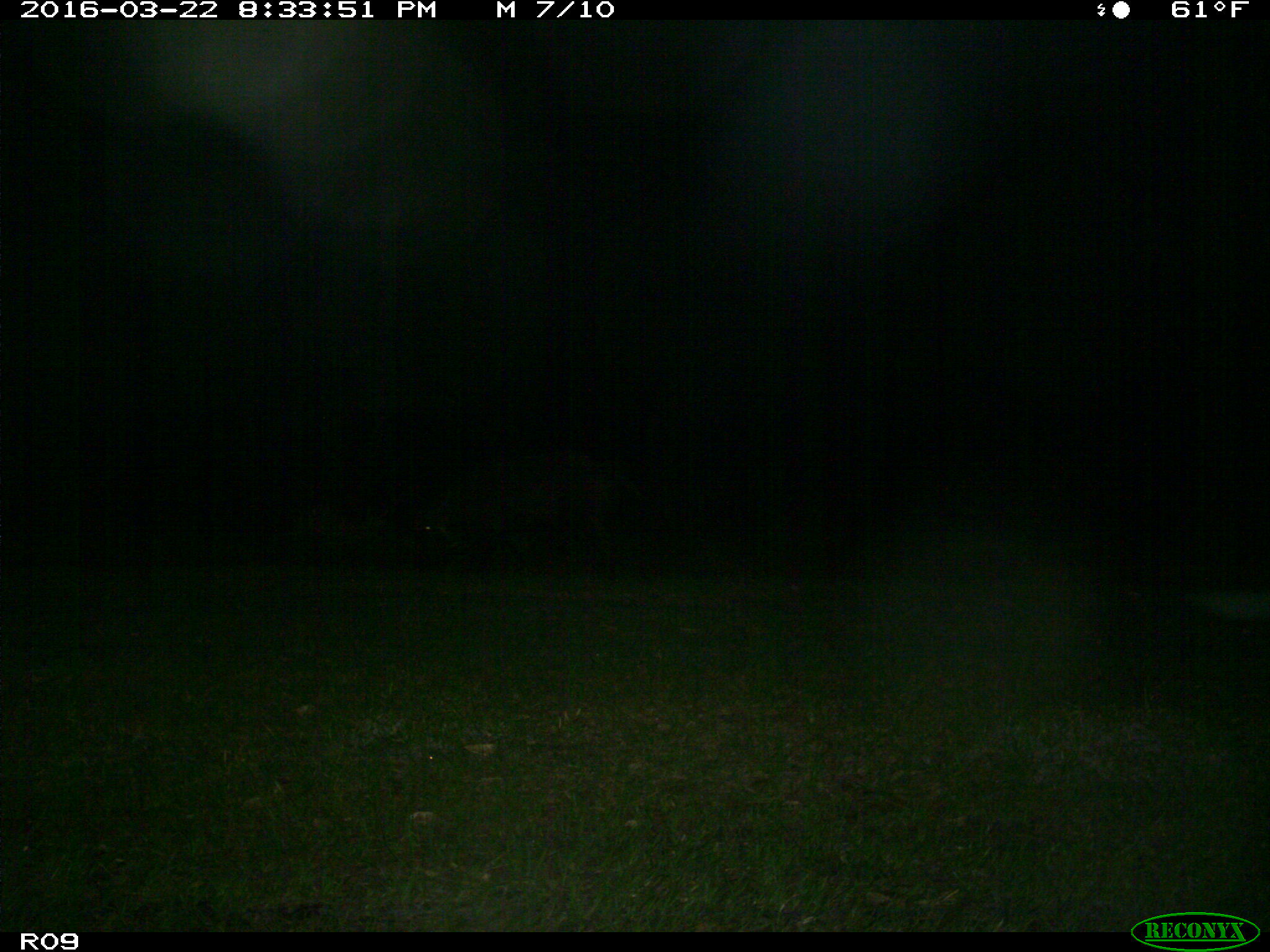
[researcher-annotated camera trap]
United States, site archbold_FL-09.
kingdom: Animalia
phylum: Chordata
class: Mammalia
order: Artiodactyla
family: Suidae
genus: Sus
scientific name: Sus scrofa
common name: wild boar